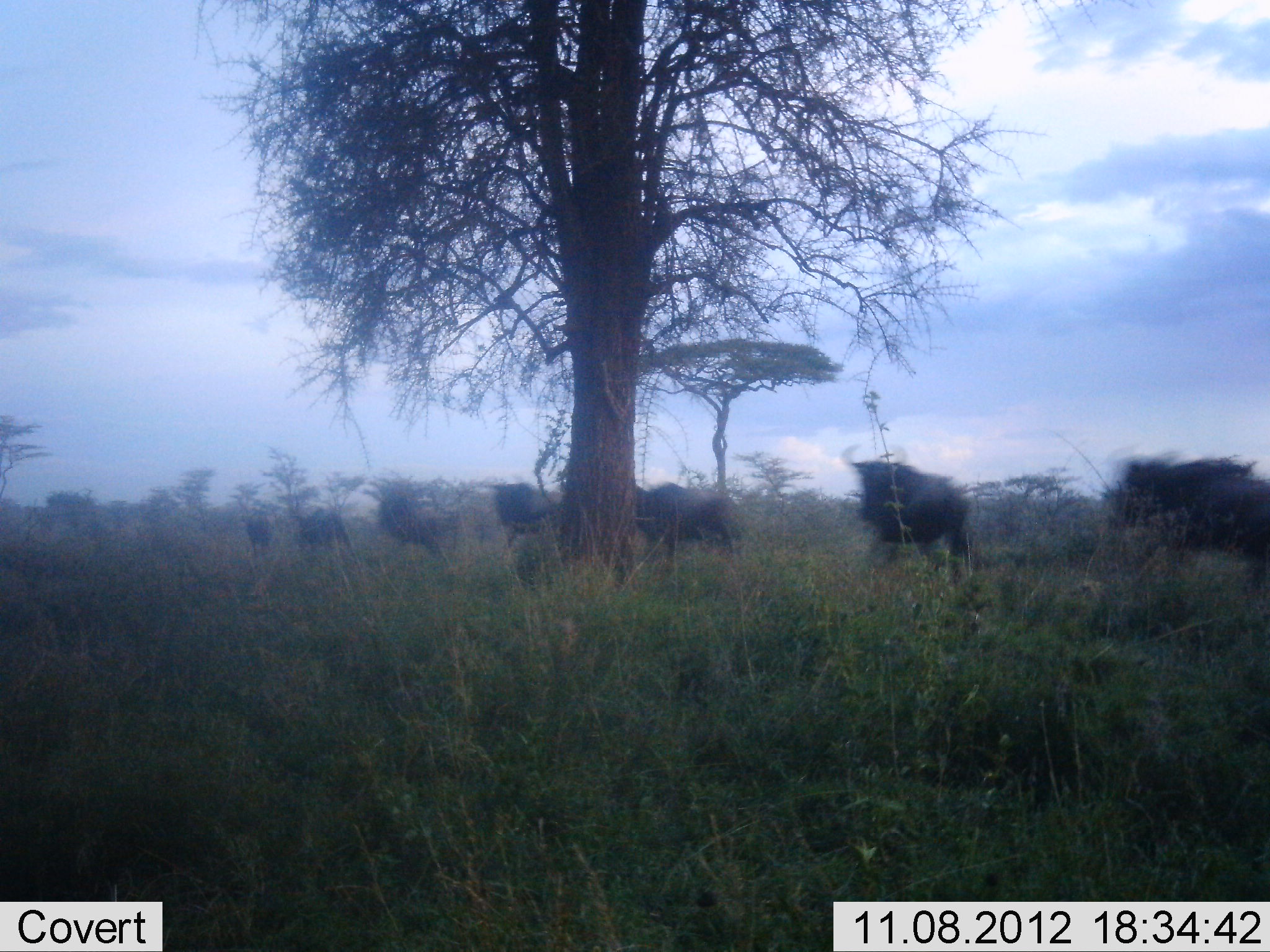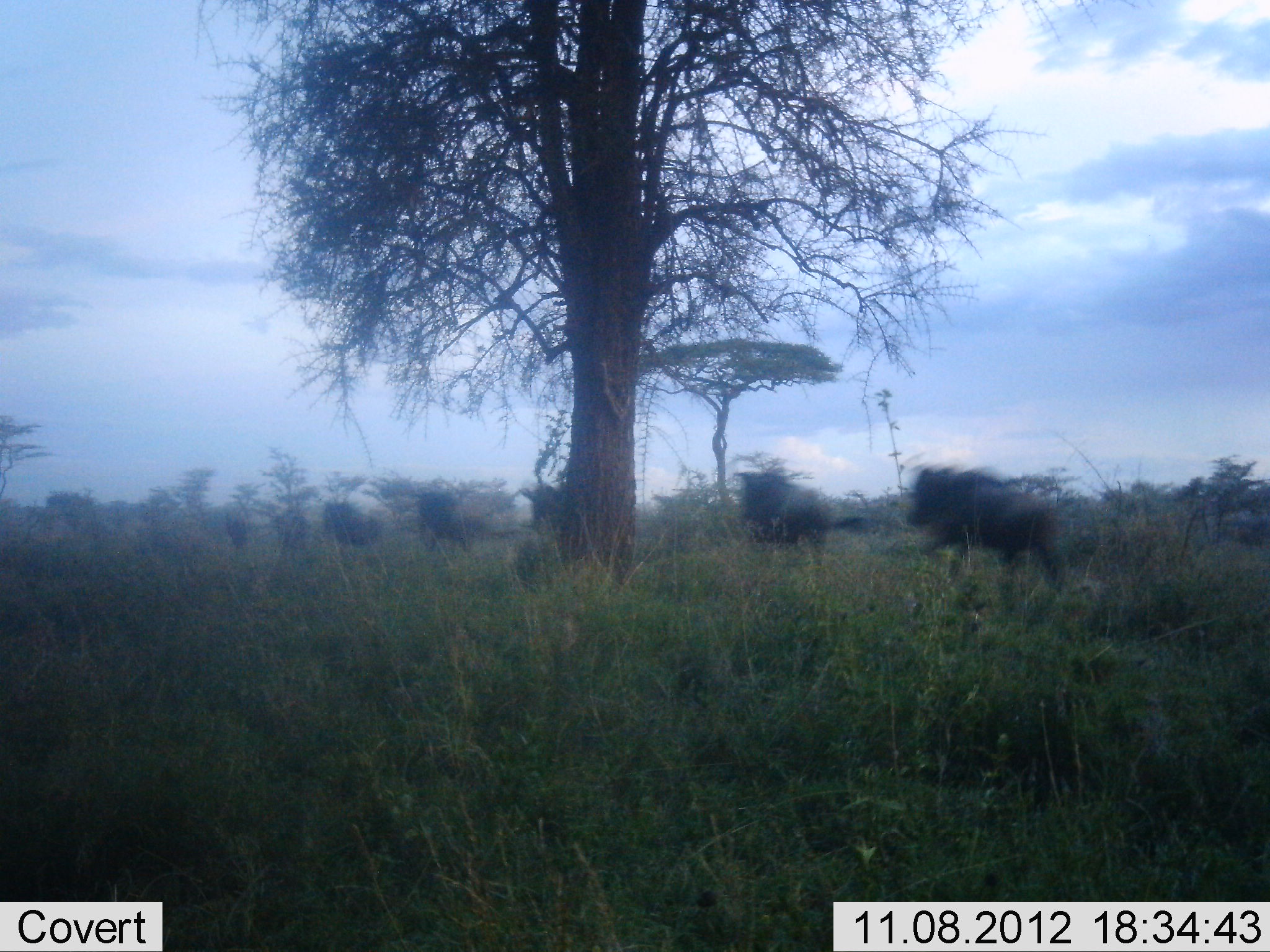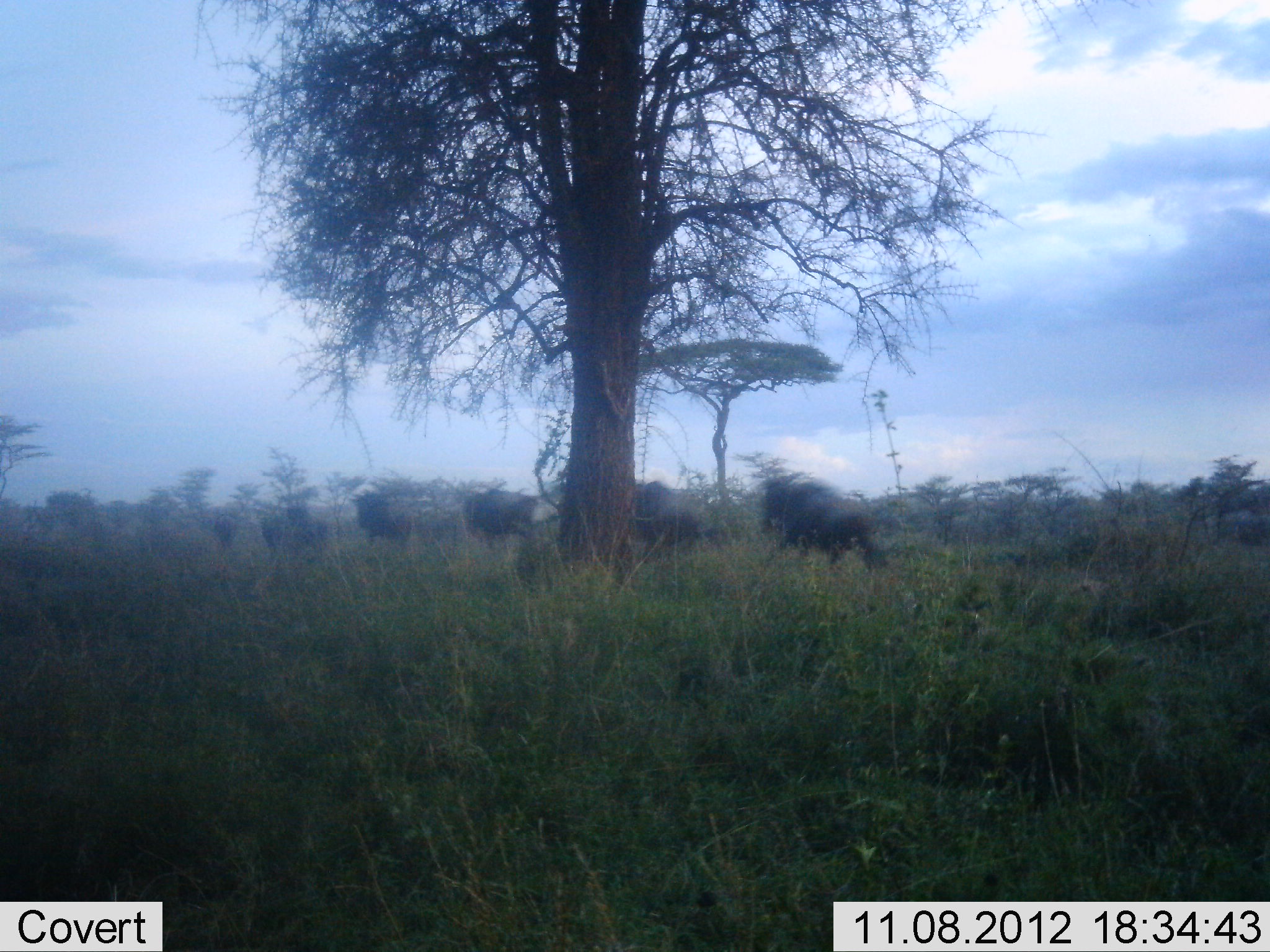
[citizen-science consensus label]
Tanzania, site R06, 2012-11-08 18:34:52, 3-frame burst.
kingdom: Animalia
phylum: Chordata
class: Mammalia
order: Artiodactyla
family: Bovidae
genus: Connochaetes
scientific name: Connochaetes taurinus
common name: blue wildebeest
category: wildebeest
Wildebeest (blue wildebeest) (Connochaetes taurinus), count 8. Behavior (volunteer vote fractions): standing 10%, resting 0%, moving 90%, interacting 0%. Young present (vote fraction): 10%. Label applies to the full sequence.